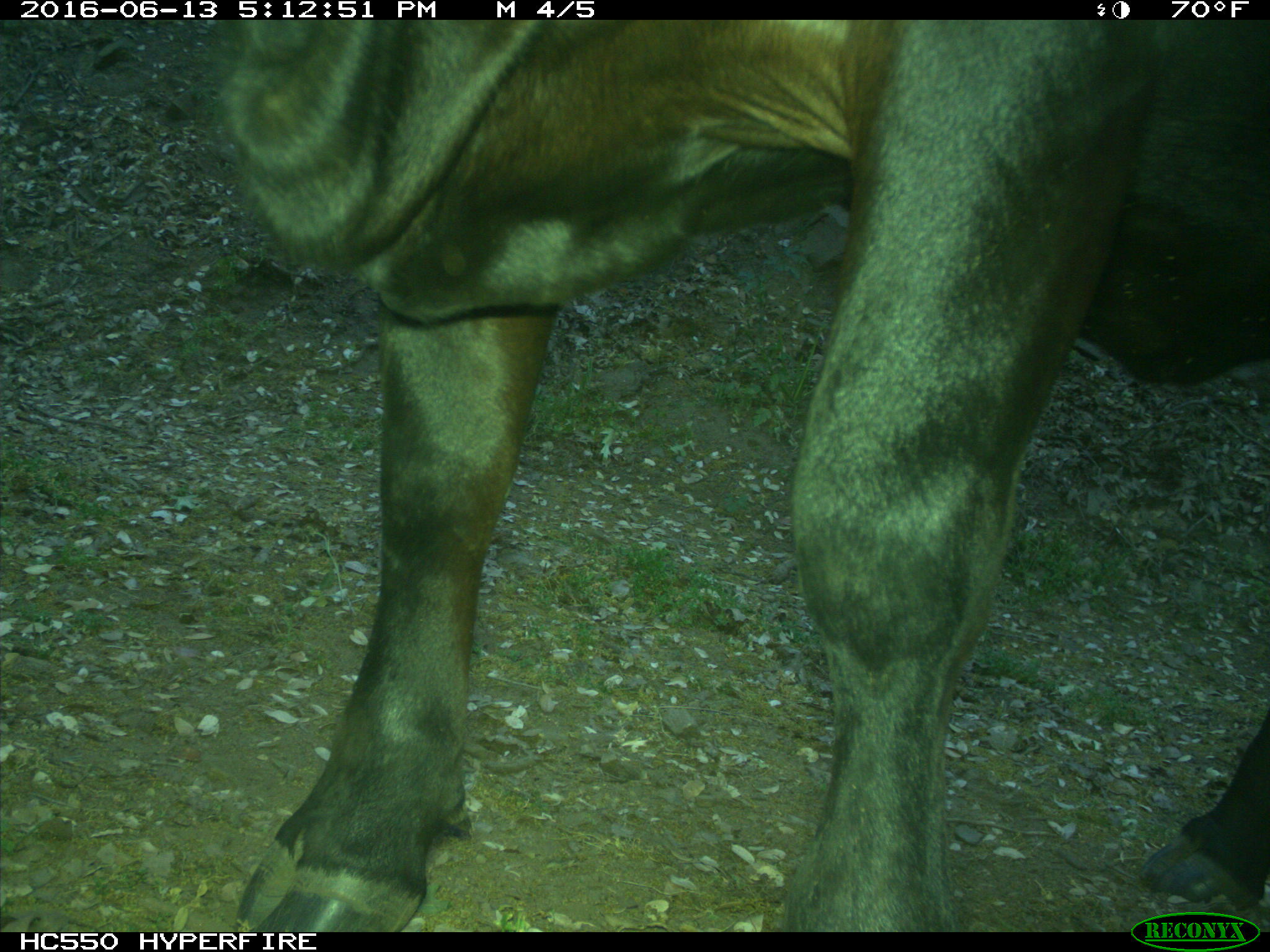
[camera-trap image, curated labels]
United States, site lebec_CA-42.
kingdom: Animalia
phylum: Chordata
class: Mammalia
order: Artiodactyla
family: Bovidae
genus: Bos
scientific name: Bos taurus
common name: domestic cow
Bos taurus (domestic cow).